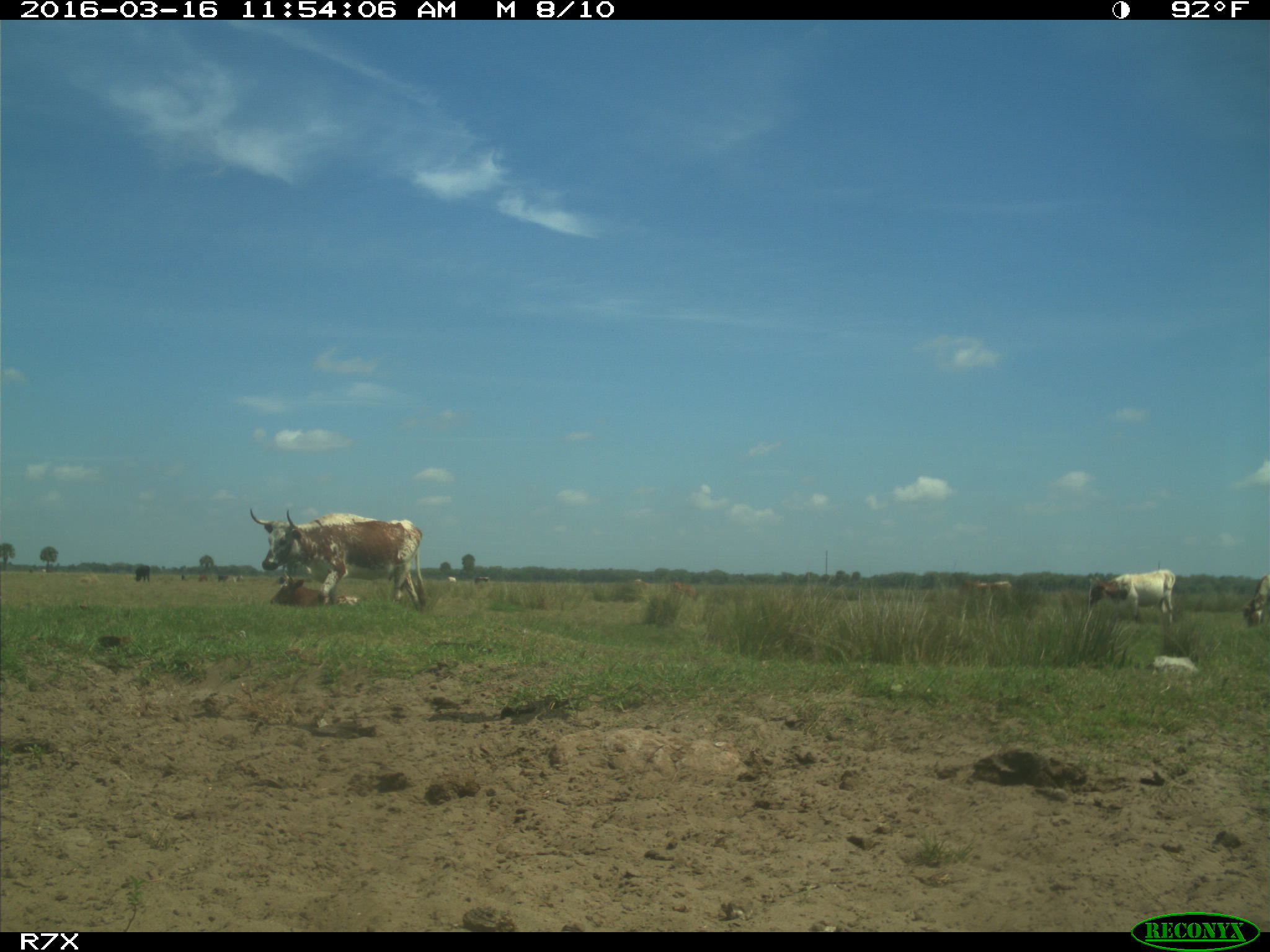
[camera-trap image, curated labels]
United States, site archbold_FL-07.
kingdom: Animalia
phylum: Chordata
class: Mammalia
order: Artiodactyla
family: Bovidae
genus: Bos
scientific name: Bos taurus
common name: domestic cow